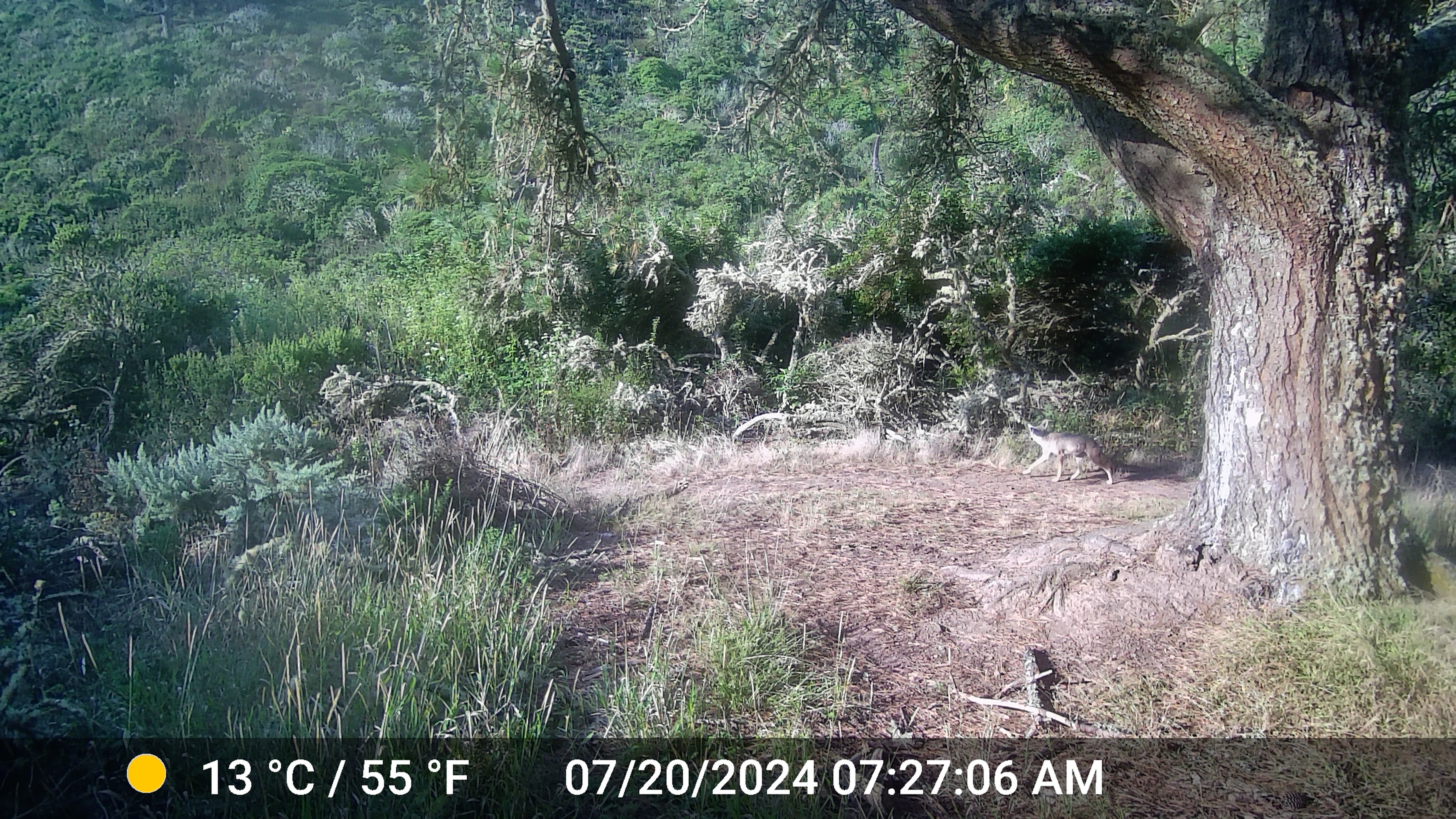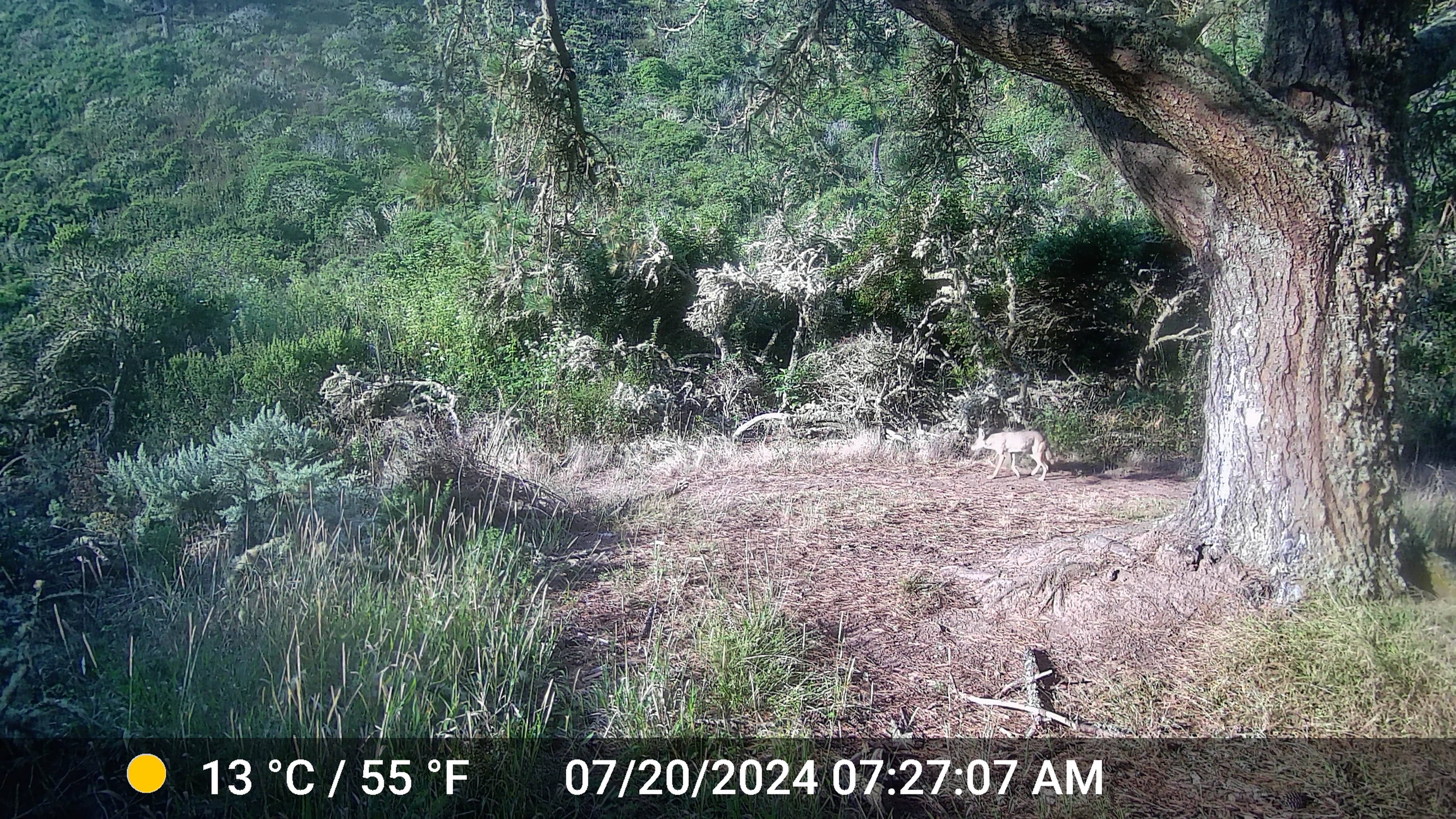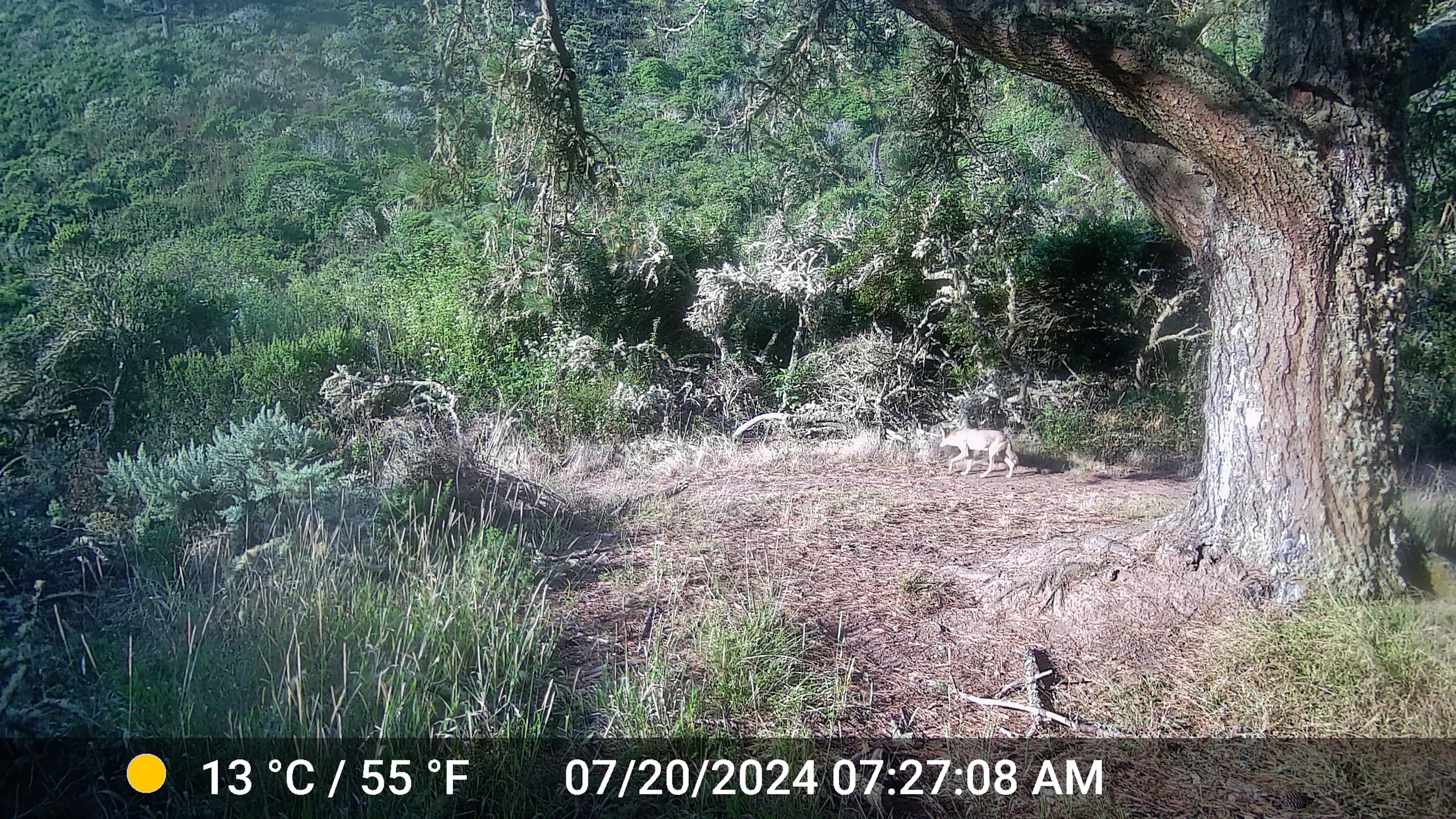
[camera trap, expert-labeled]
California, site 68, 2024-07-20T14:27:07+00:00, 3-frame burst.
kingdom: Animalia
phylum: Chordata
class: Mammalia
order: Carnivora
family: Canidae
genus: Canis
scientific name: Canis latrans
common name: coyote